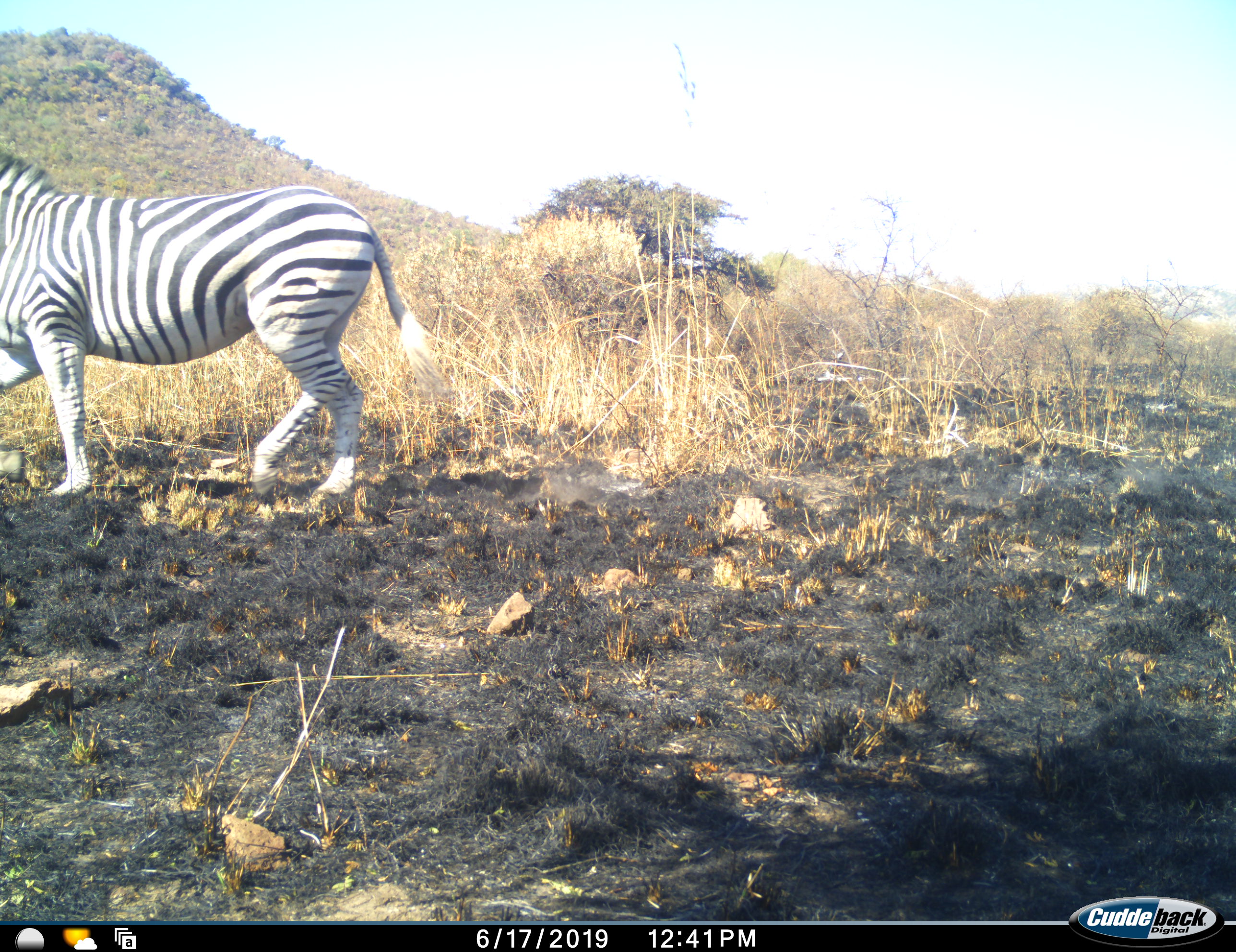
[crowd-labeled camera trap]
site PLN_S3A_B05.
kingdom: Animalia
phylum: Chordata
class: Mammalia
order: Perissodactyla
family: Equidae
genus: Equus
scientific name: Equus quagga burchellii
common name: burchell's zebra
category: zebraburchells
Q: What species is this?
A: Zebraburchells (burchell's zebra) (Equus quagga burchellii).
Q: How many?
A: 1.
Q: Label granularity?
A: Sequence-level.